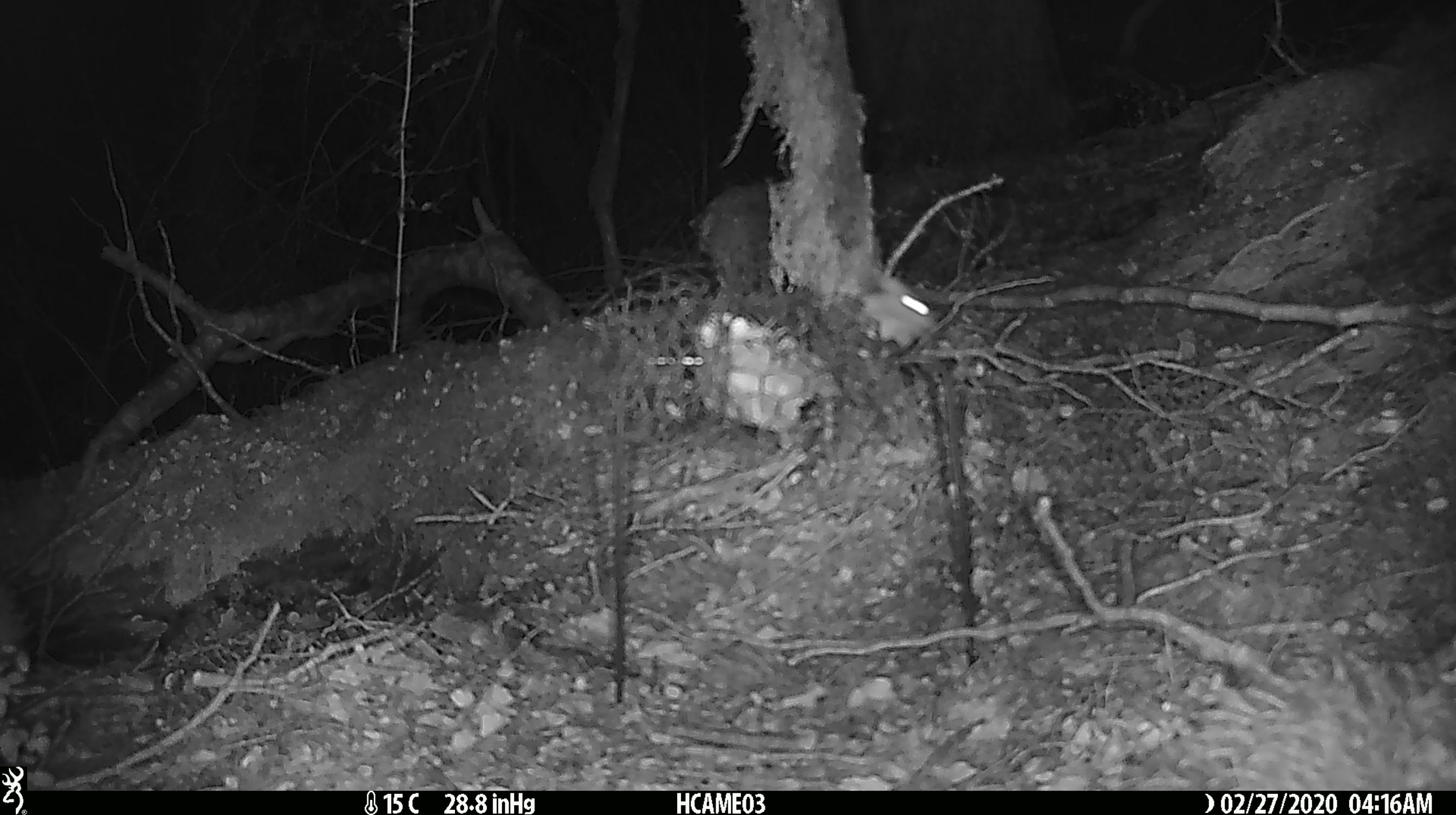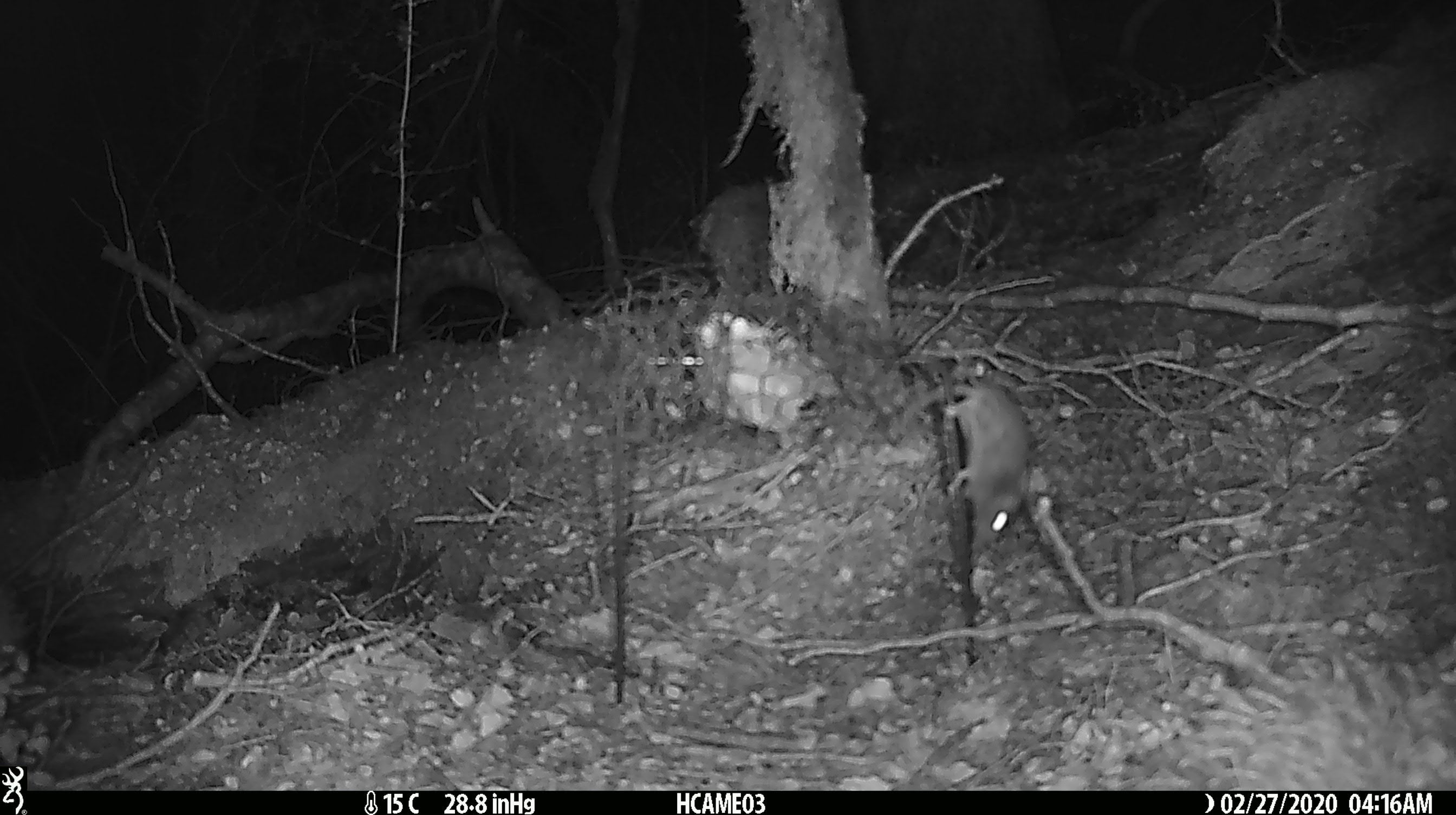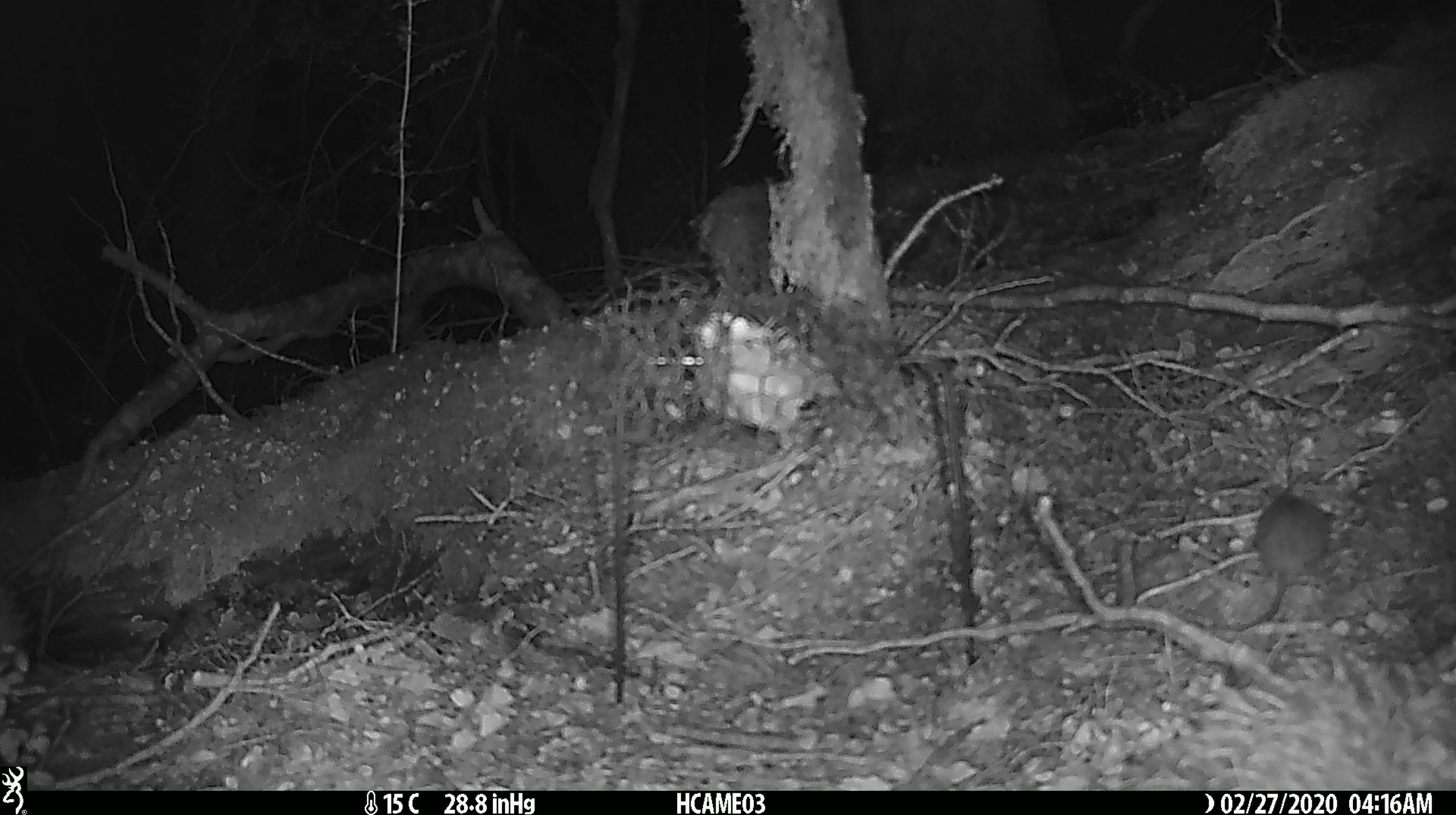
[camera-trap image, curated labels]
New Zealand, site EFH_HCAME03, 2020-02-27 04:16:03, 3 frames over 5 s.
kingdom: Animalia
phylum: Chordata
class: Mammalia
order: Rodentia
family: Muridae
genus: Mus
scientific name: Mus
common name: mouse